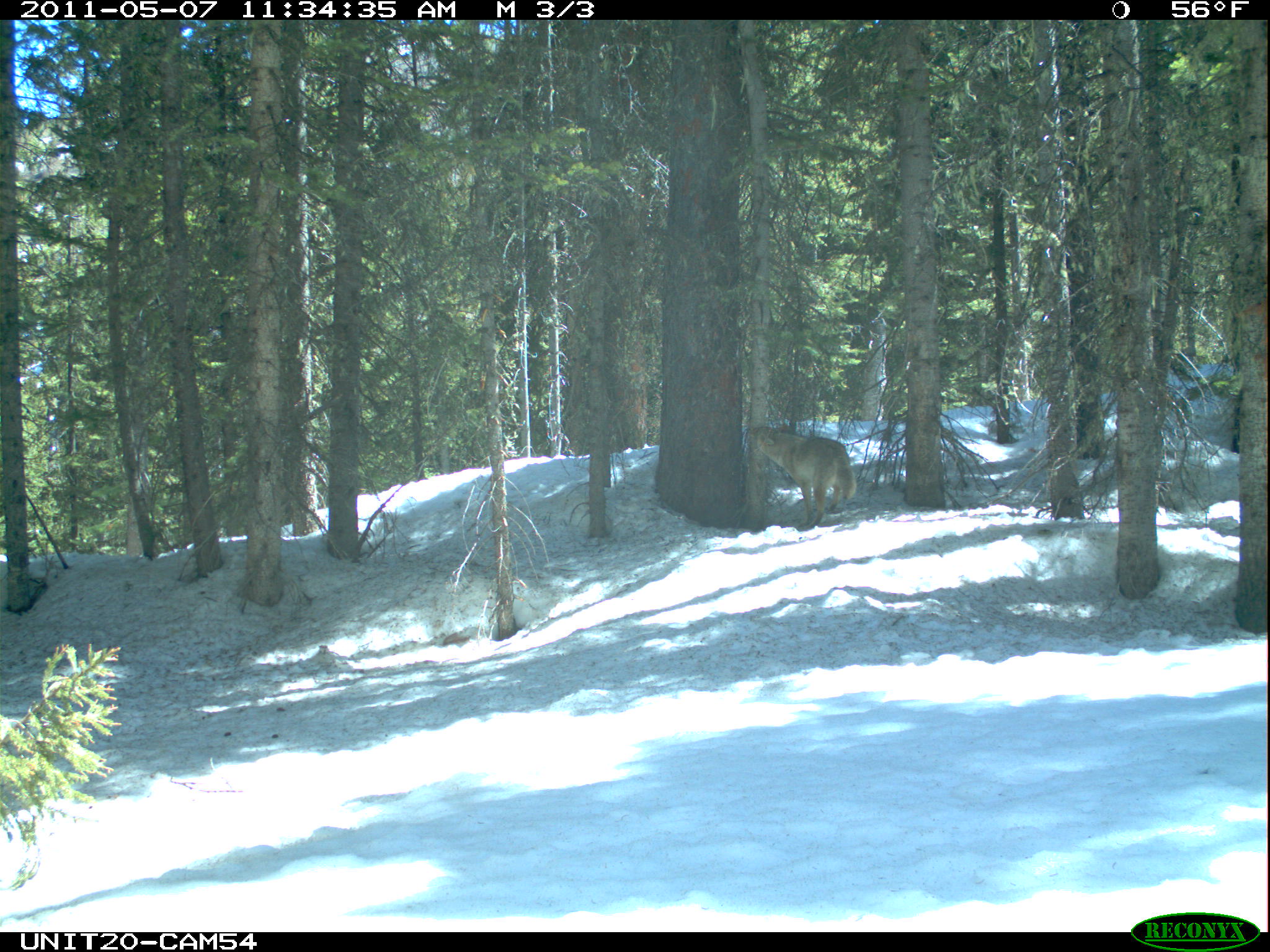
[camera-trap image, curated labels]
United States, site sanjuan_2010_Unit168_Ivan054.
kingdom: Animalia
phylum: Chordata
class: Mammalia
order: Carnivora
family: Canidae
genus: Canis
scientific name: Canis latrans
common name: coyote